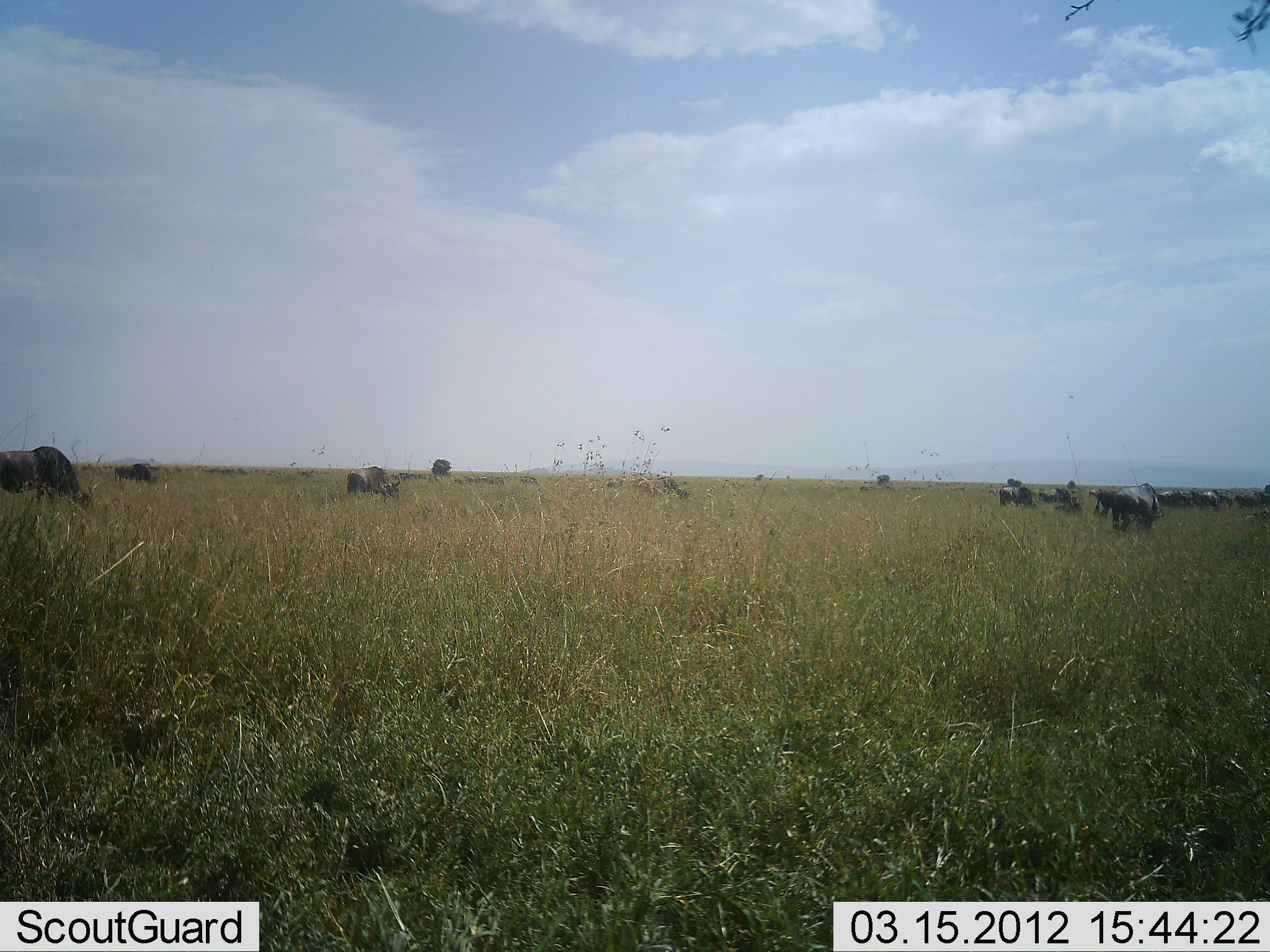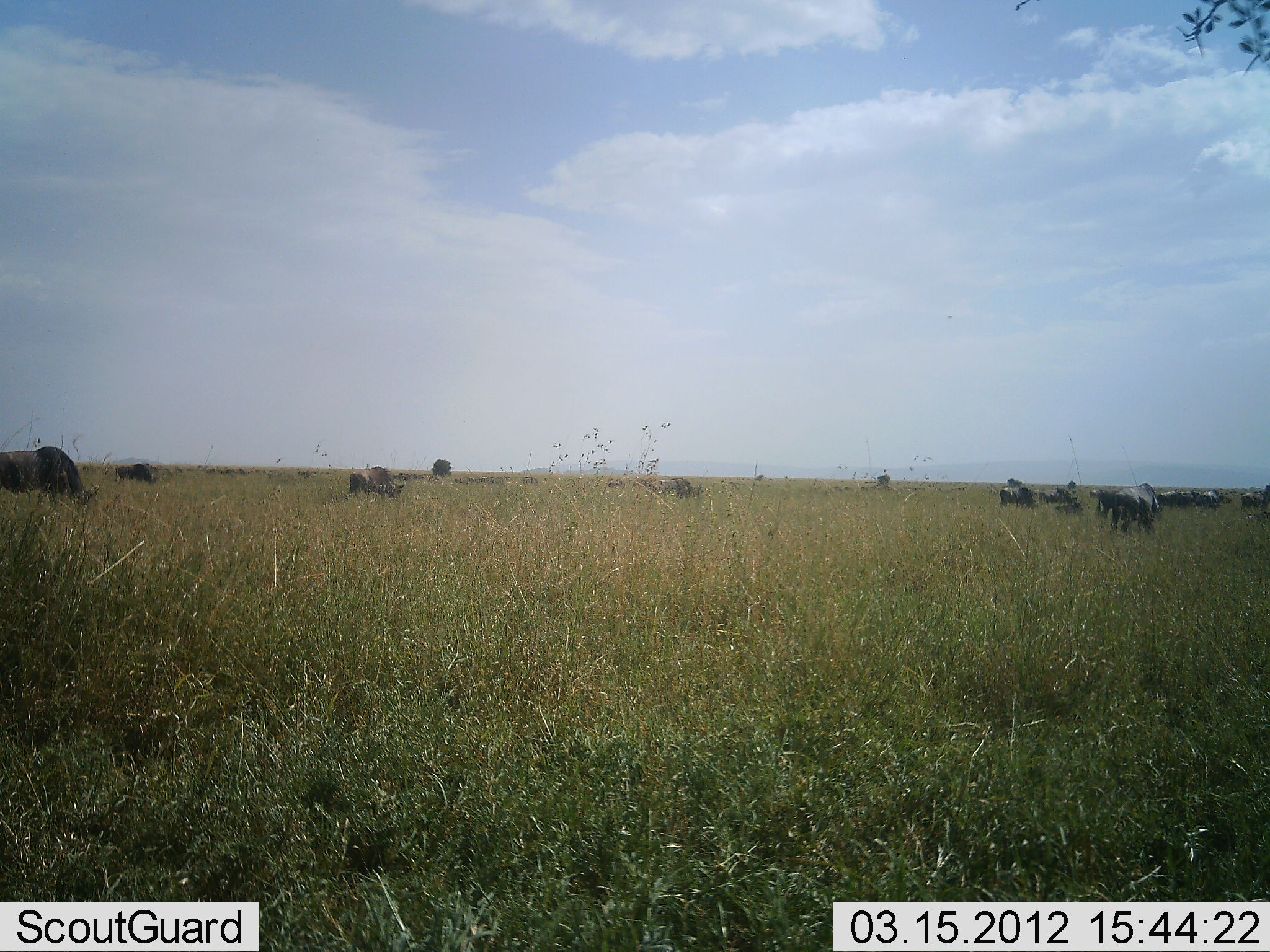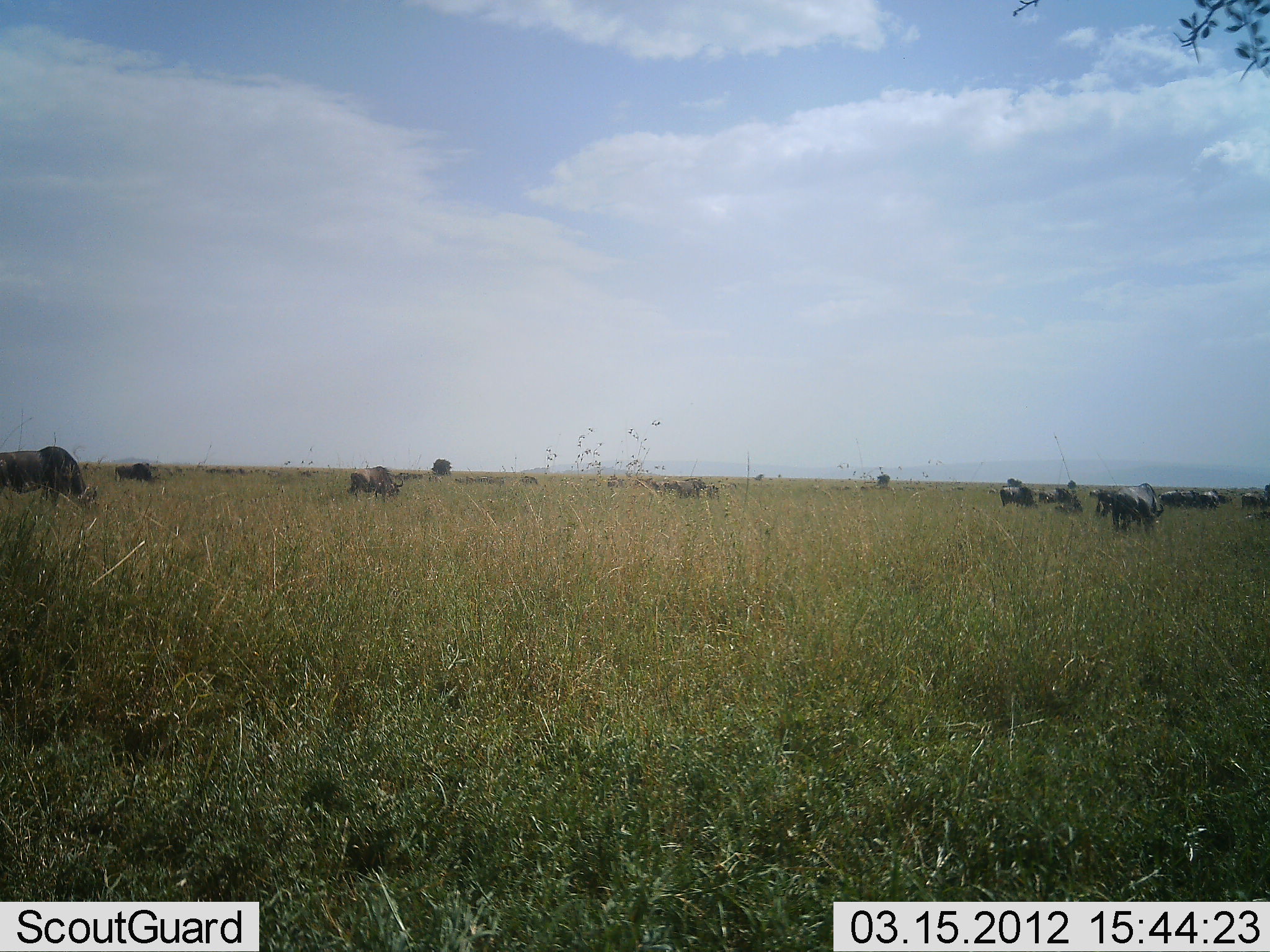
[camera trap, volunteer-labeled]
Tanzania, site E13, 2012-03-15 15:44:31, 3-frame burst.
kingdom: Animalia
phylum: Chordata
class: Mammalia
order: Artiodactyla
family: Bovidae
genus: Connochaetes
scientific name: Connochaetes taurinus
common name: blue wildebeest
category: wildebeest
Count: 11-50.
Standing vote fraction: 25%.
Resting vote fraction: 0%.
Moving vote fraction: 33%.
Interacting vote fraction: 0%.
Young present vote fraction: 8%.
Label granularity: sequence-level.